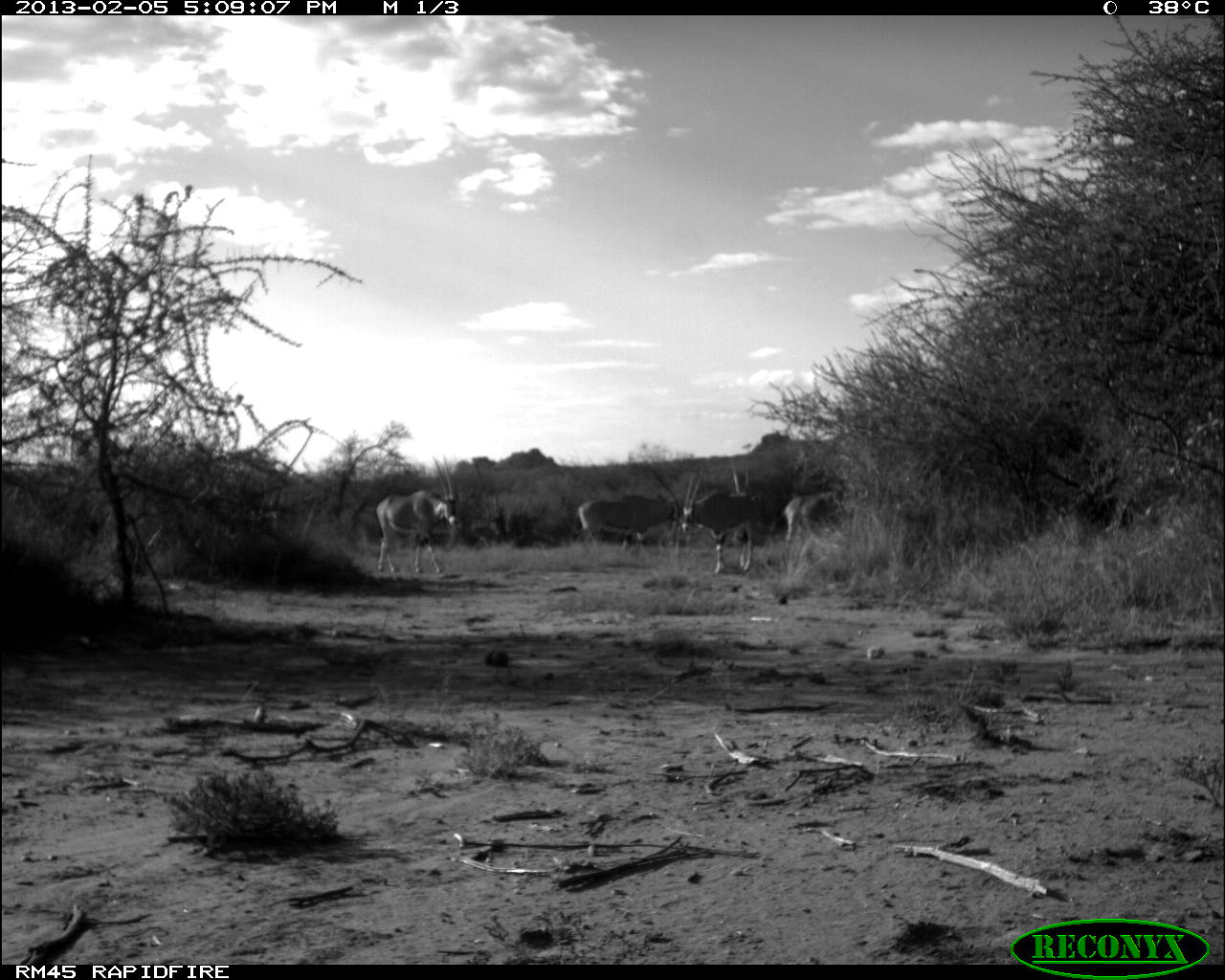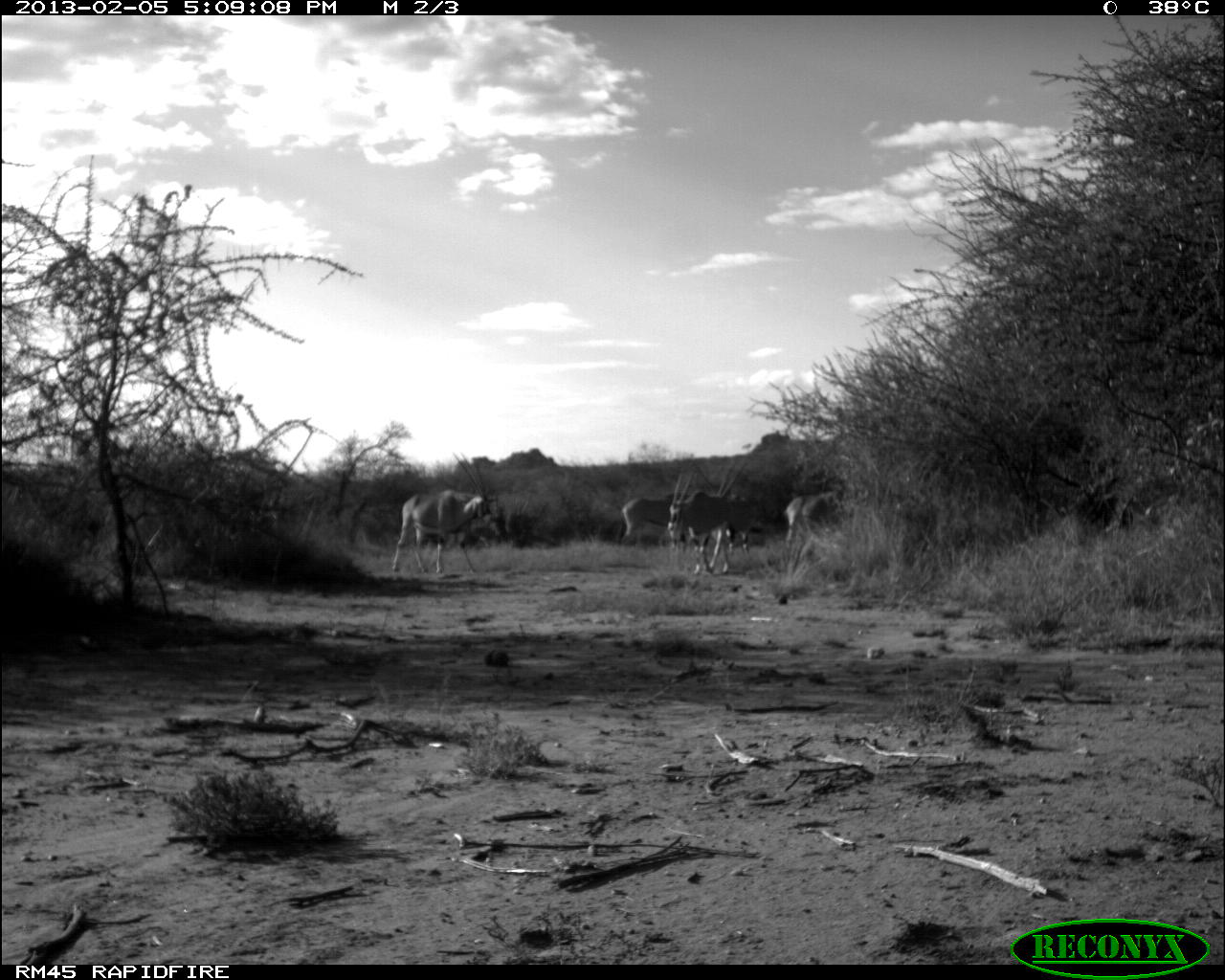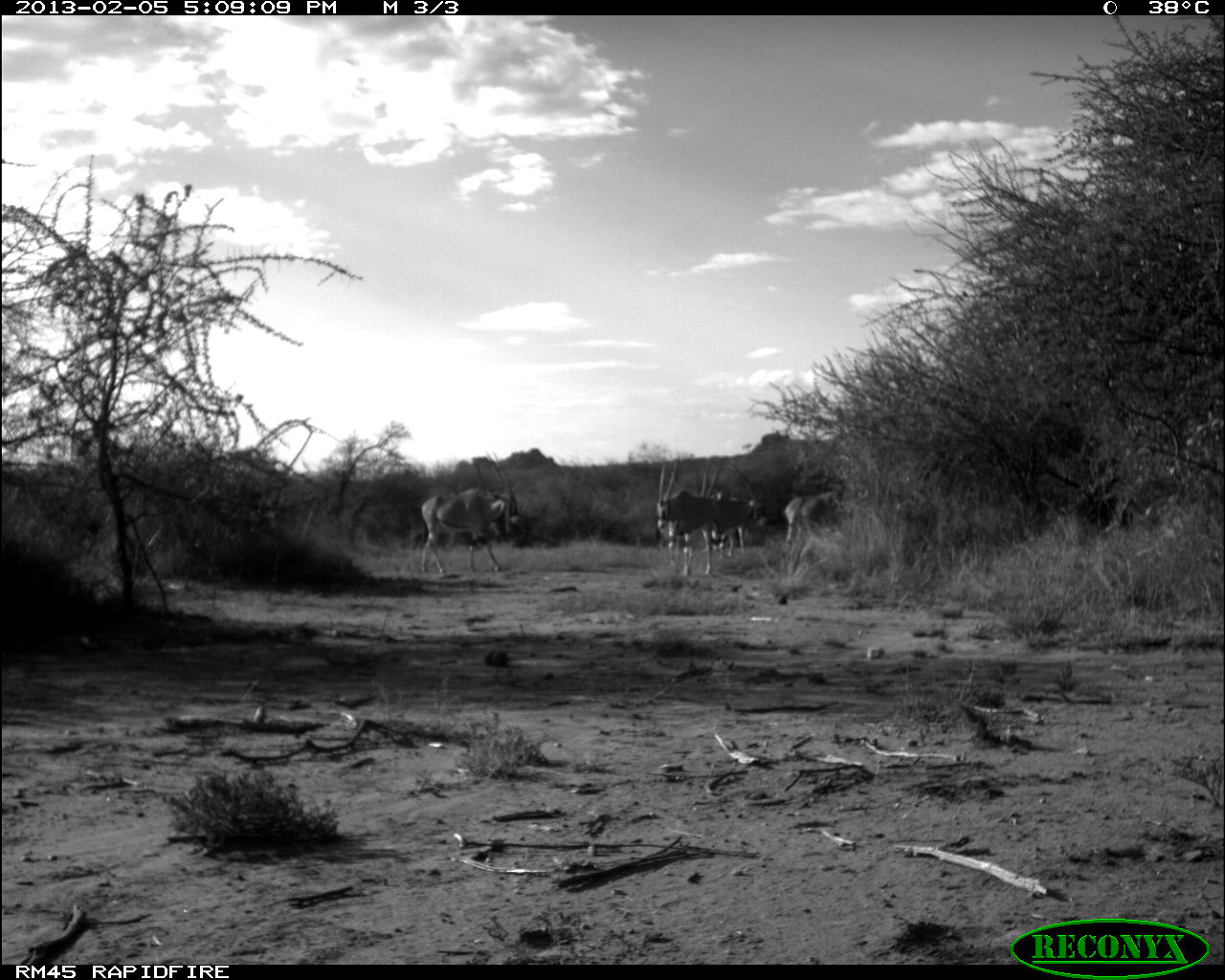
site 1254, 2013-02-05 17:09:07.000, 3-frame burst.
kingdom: Animalia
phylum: Chordata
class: Mammalia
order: Artiodactyla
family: Bovidae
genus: Oryx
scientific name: Oryx beisa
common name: east african oryx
Oryx beisa (east african oryx), count 5.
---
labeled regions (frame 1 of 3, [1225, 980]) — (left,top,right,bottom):
oryx beisa: (374,453,458,578); (677,472,762,576); (576,494,676,545); (783,492,863,555)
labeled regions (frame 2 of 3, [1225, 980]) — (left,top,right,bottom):
oryx beisa: (390,488,489,576); (667,470,730,575); (713,465,755,556); (622,494,669,544); (785,493,836,534)